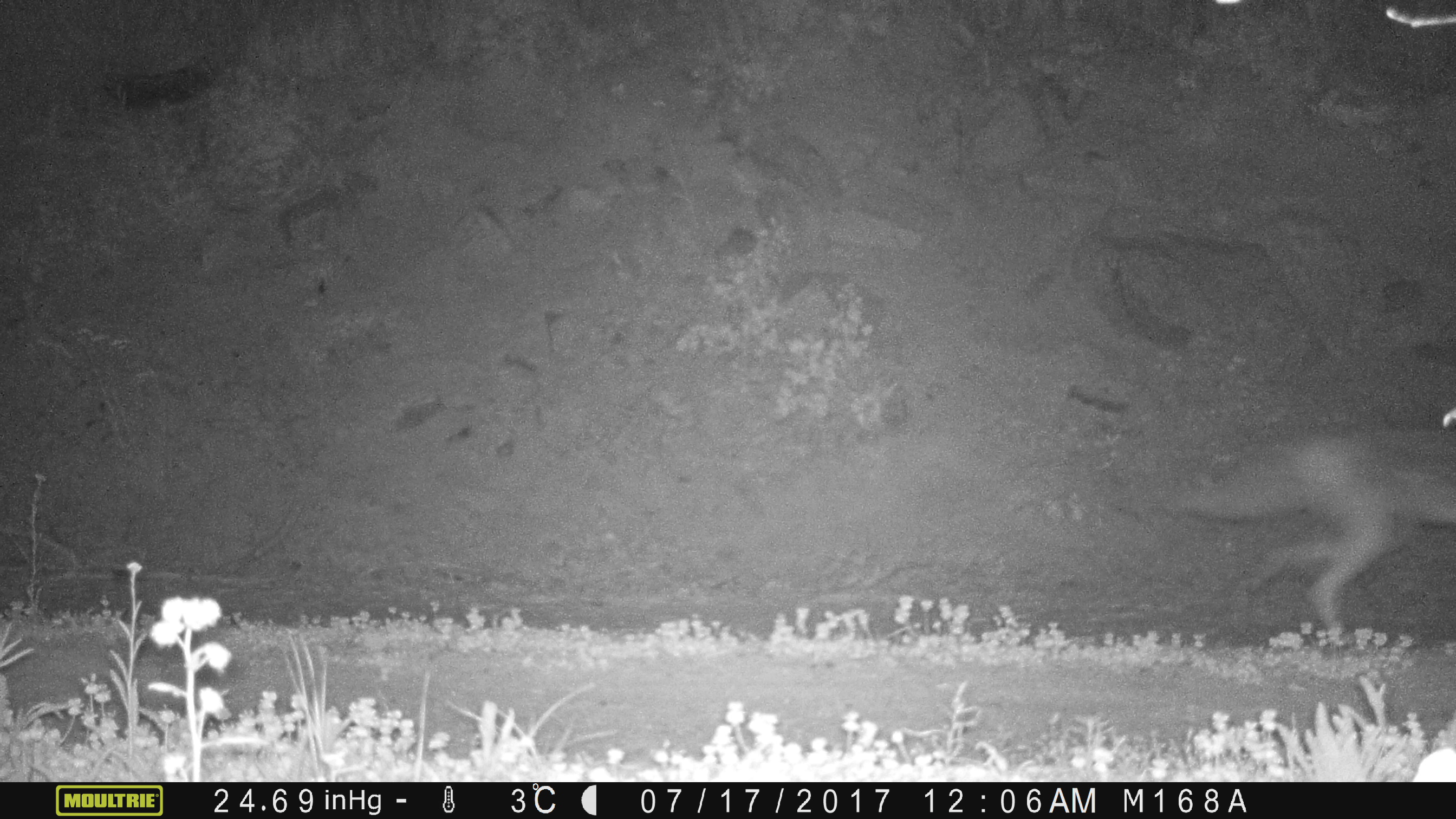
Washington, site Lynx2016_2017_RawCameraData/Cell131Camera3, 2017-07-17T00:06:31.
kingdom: Animalia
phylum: Chordata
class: Mammalia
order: Carnivora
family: Canidae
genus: Canis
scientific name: Canis latrans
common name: coyote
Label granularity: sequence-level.